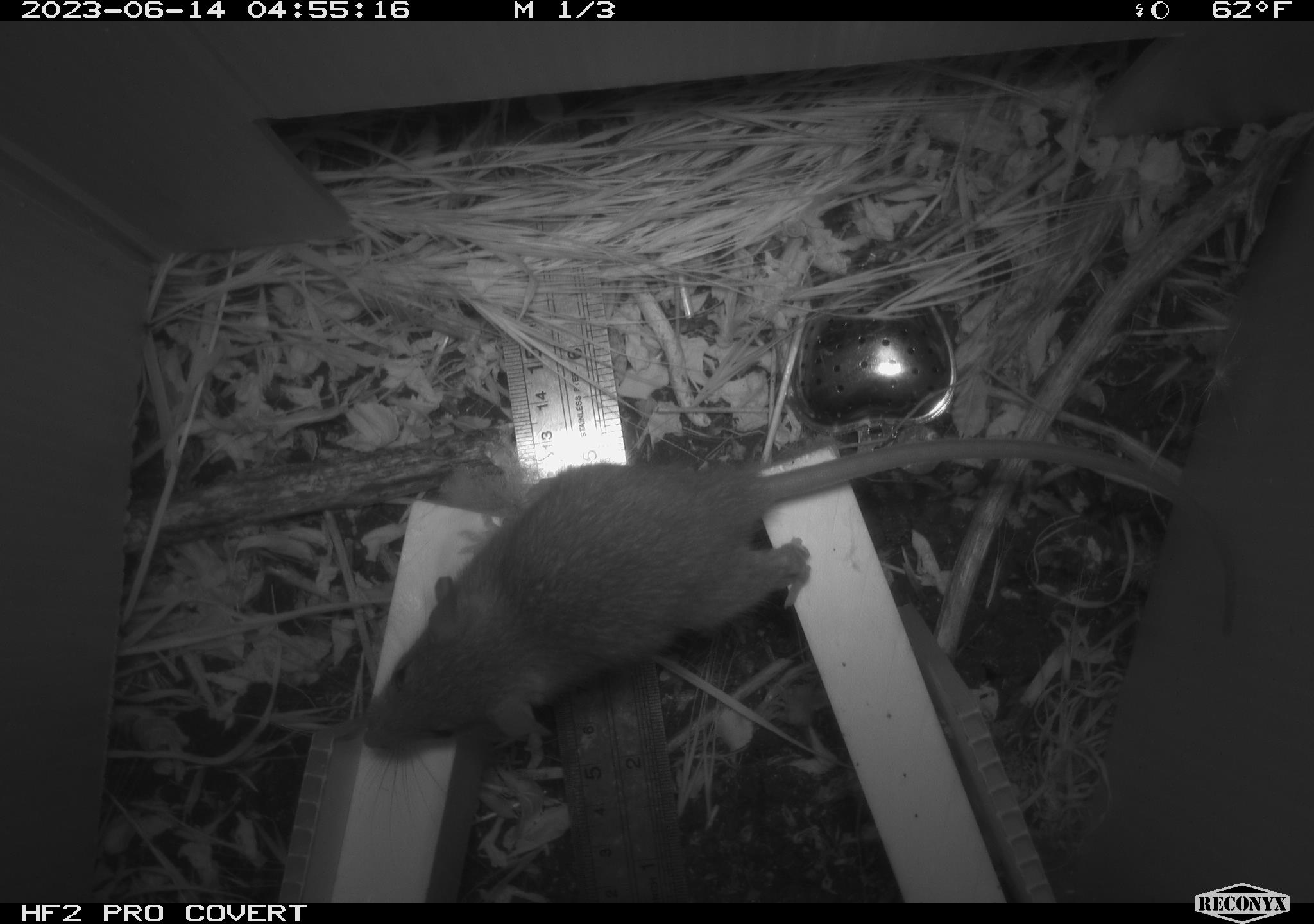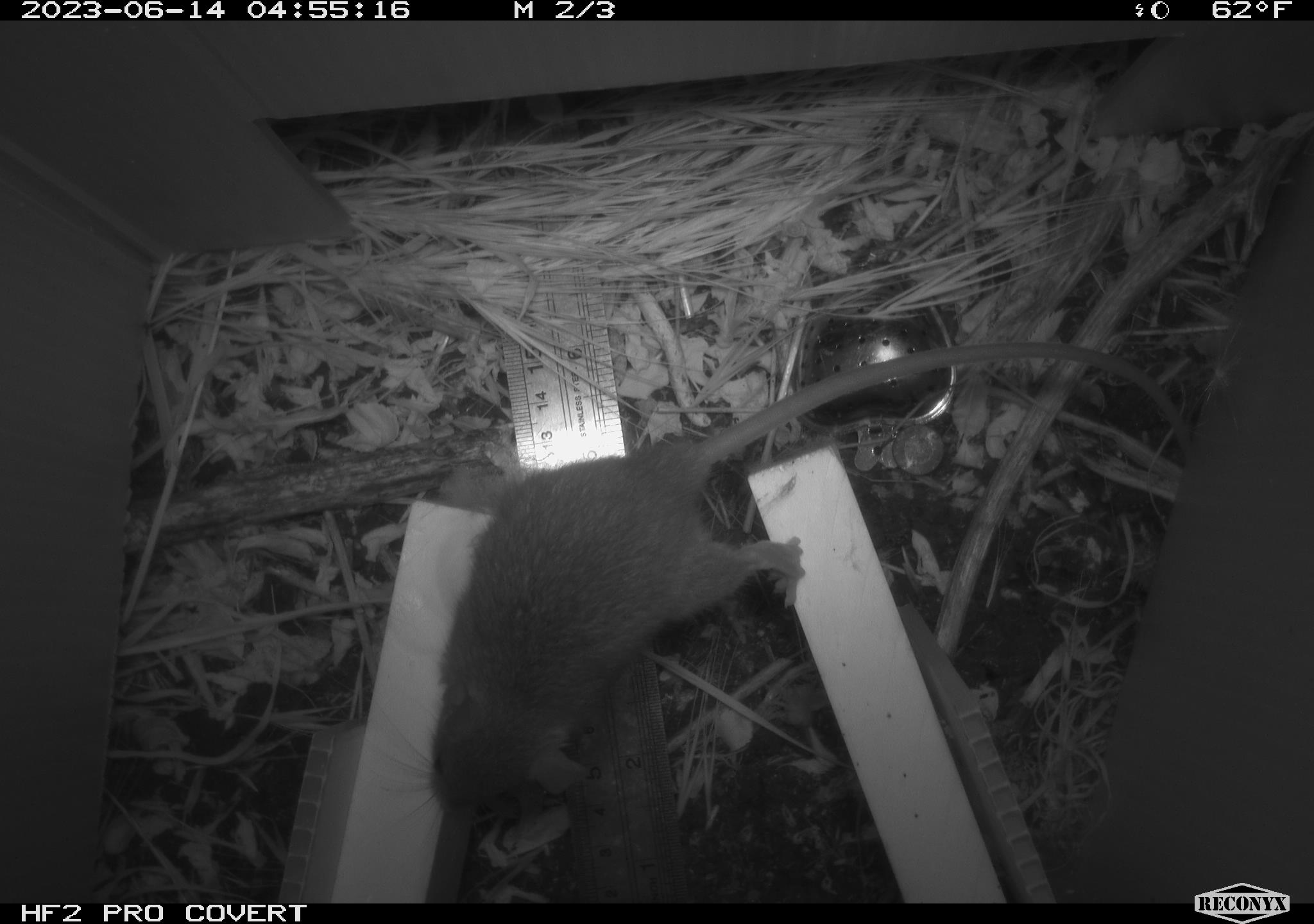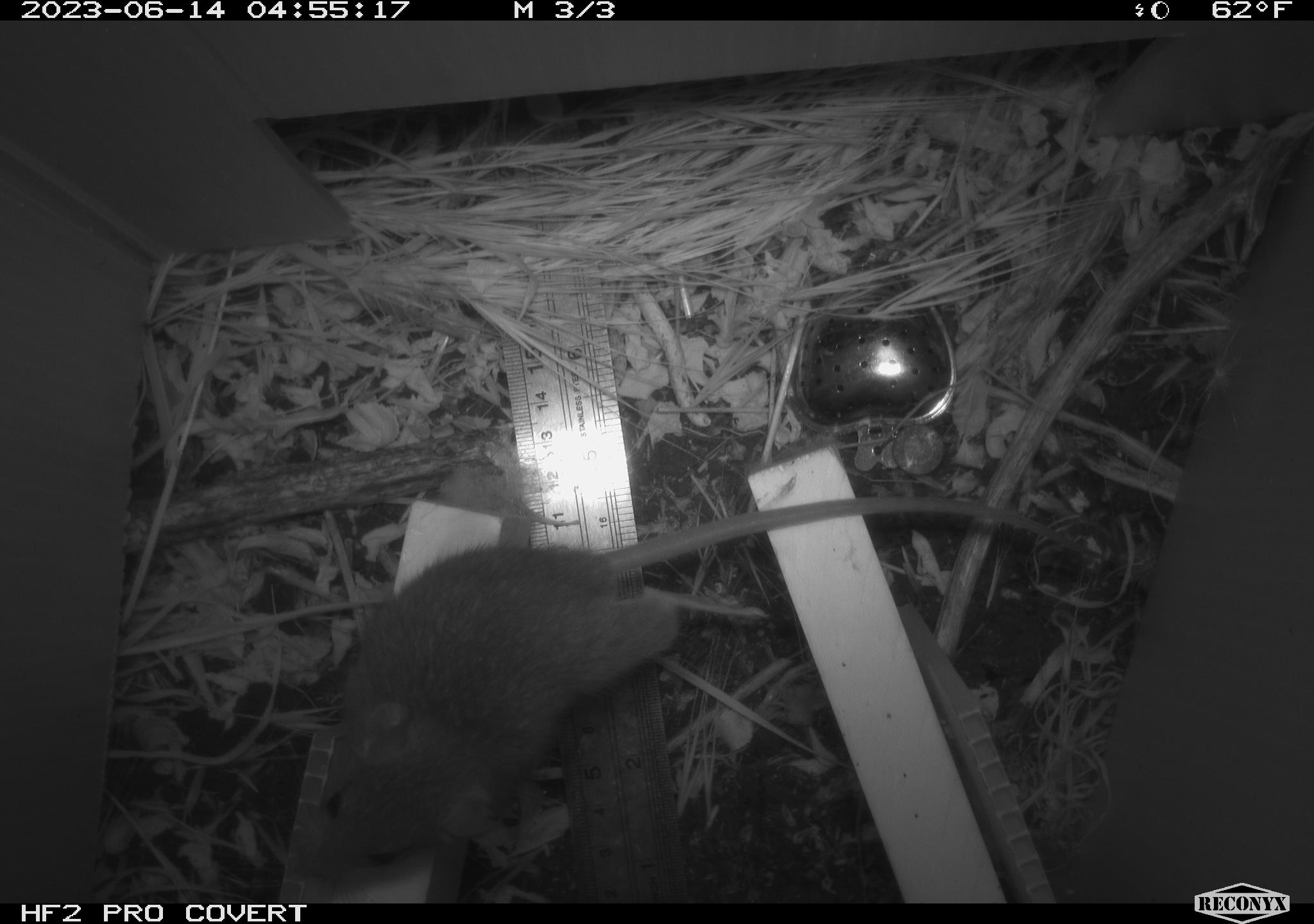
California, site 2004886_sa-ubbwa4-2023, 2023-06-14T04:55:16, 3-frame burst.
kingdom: Animalia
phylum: Chordata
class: Mammalia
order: Rodentia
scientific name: Rodentia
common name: mouse species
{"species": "mouse species (Rodentia)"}